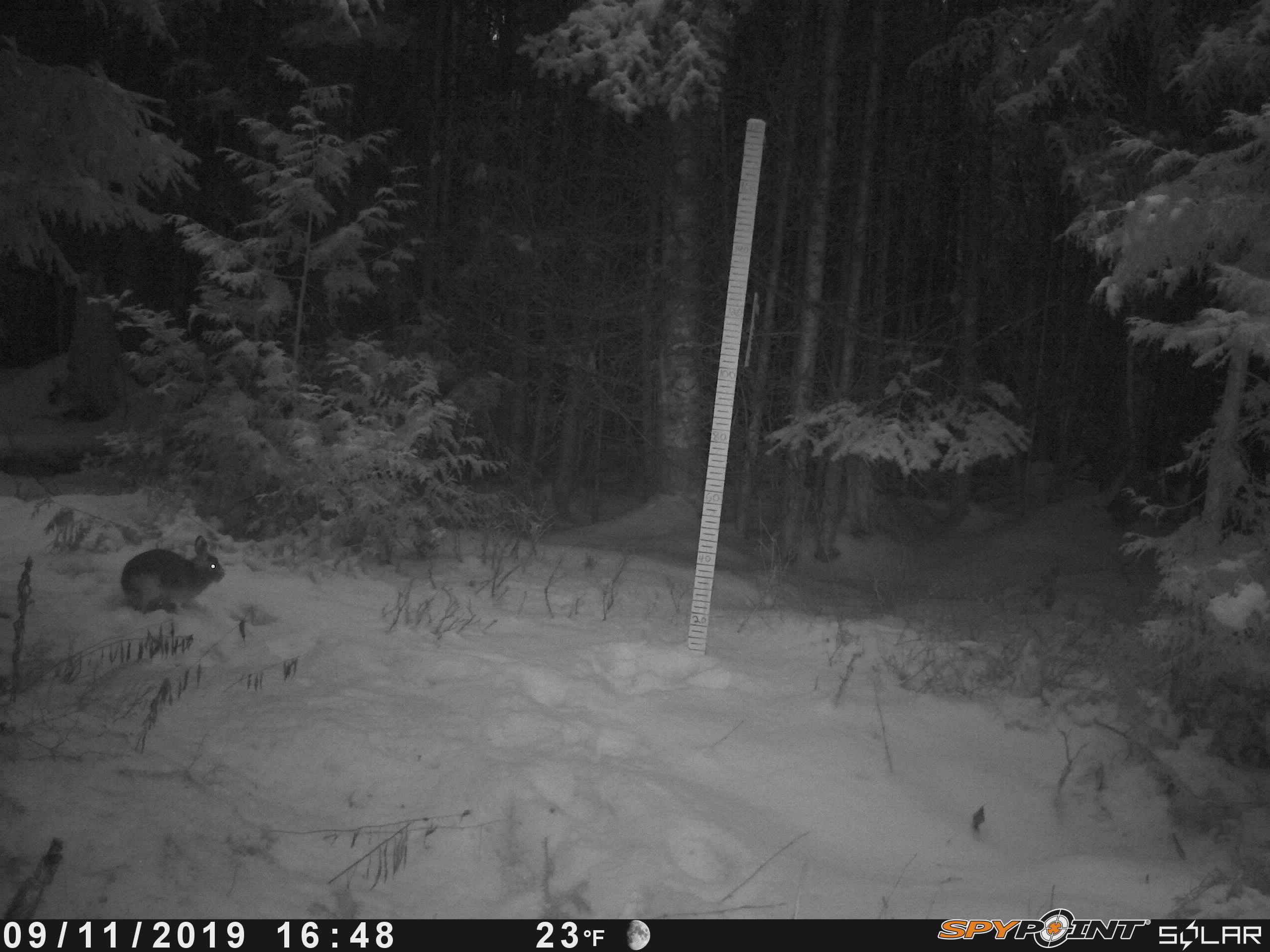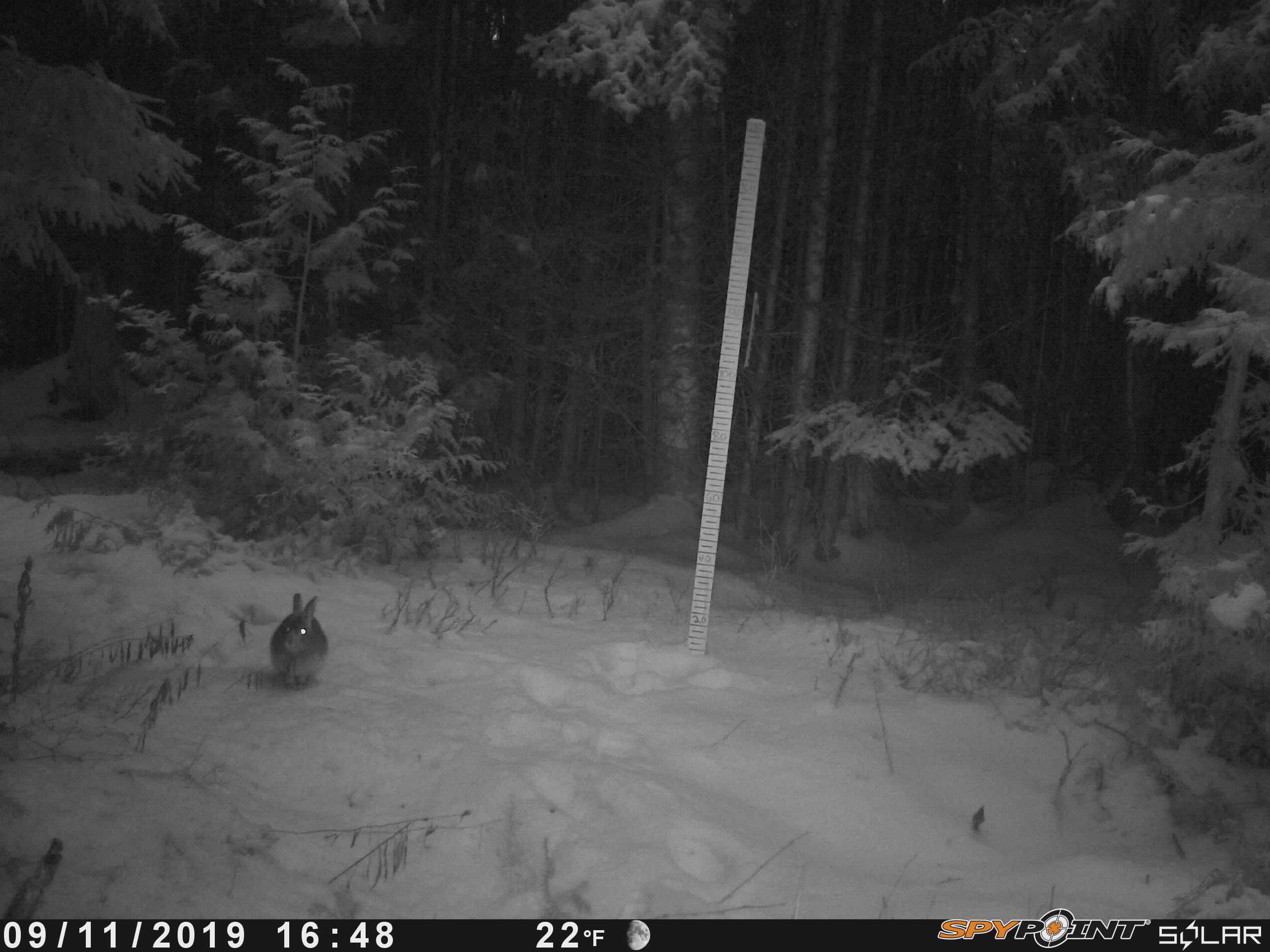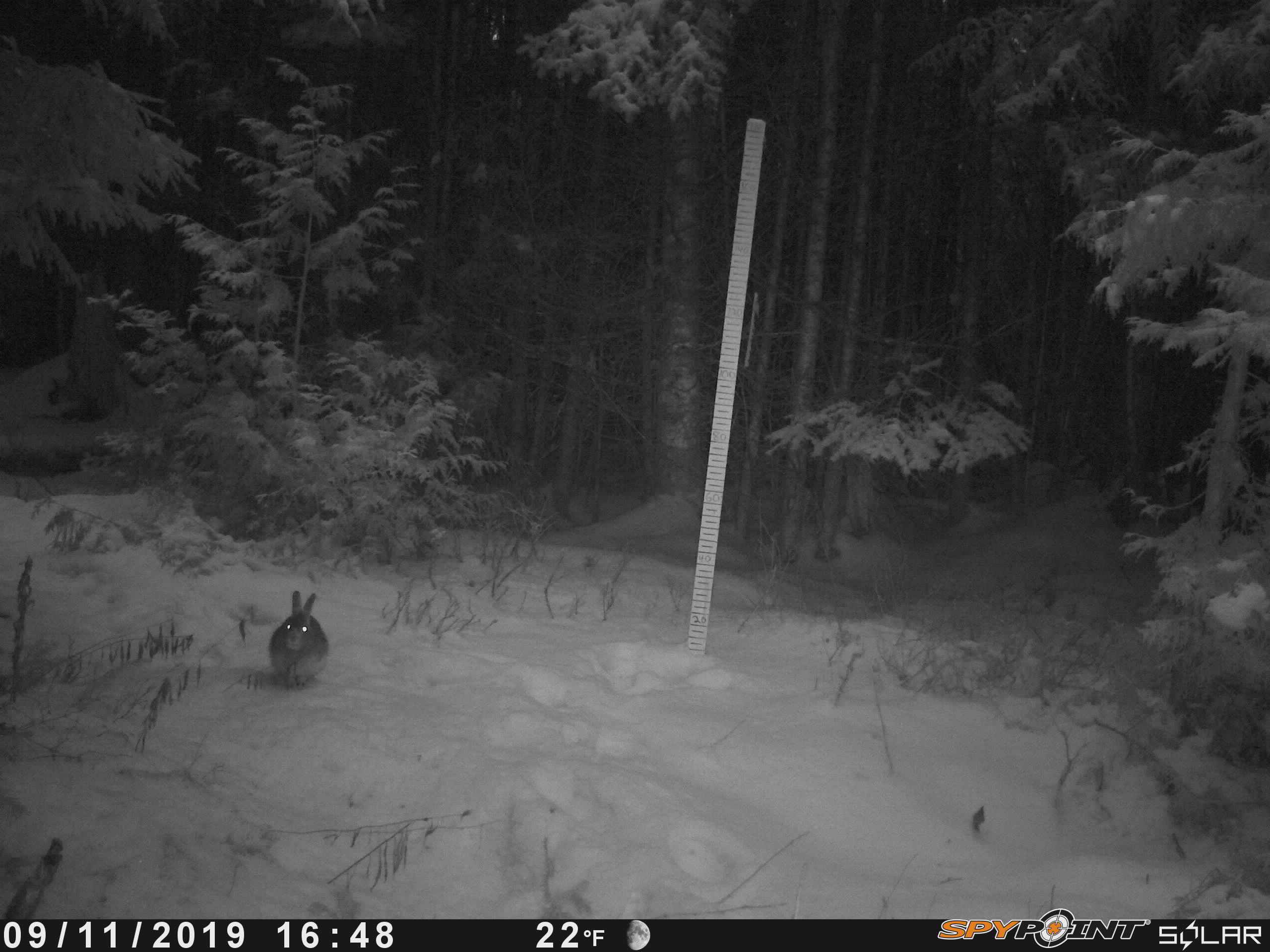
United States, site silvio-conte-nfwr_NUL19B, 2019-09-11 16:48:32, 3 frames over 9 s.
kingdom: Animalia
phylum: Chordata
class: Mammalia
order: Lagomorpha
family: Leporidae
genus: Lepus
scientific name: Lepus americanus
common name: snowshoe hare